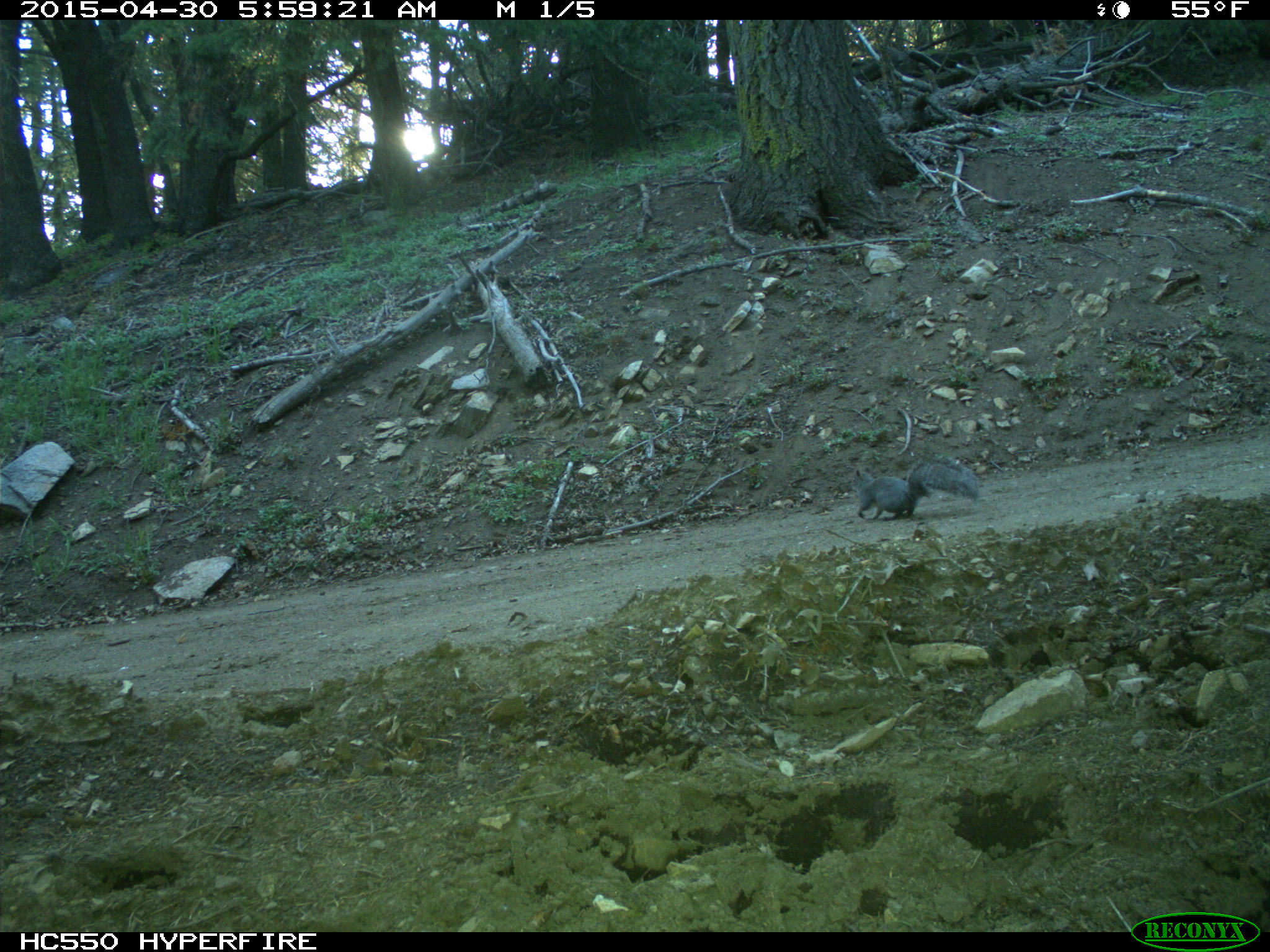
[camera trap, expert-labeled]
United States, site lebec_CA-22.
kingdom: Animalia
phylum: Chordata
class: Mammalia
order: Rodentia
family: Sciuridae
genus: Sciurus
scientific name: Sciurus carolinensis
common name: eastern gray squirrel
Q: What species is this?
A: Sciurus carolinensis (eastern gray squirrel).